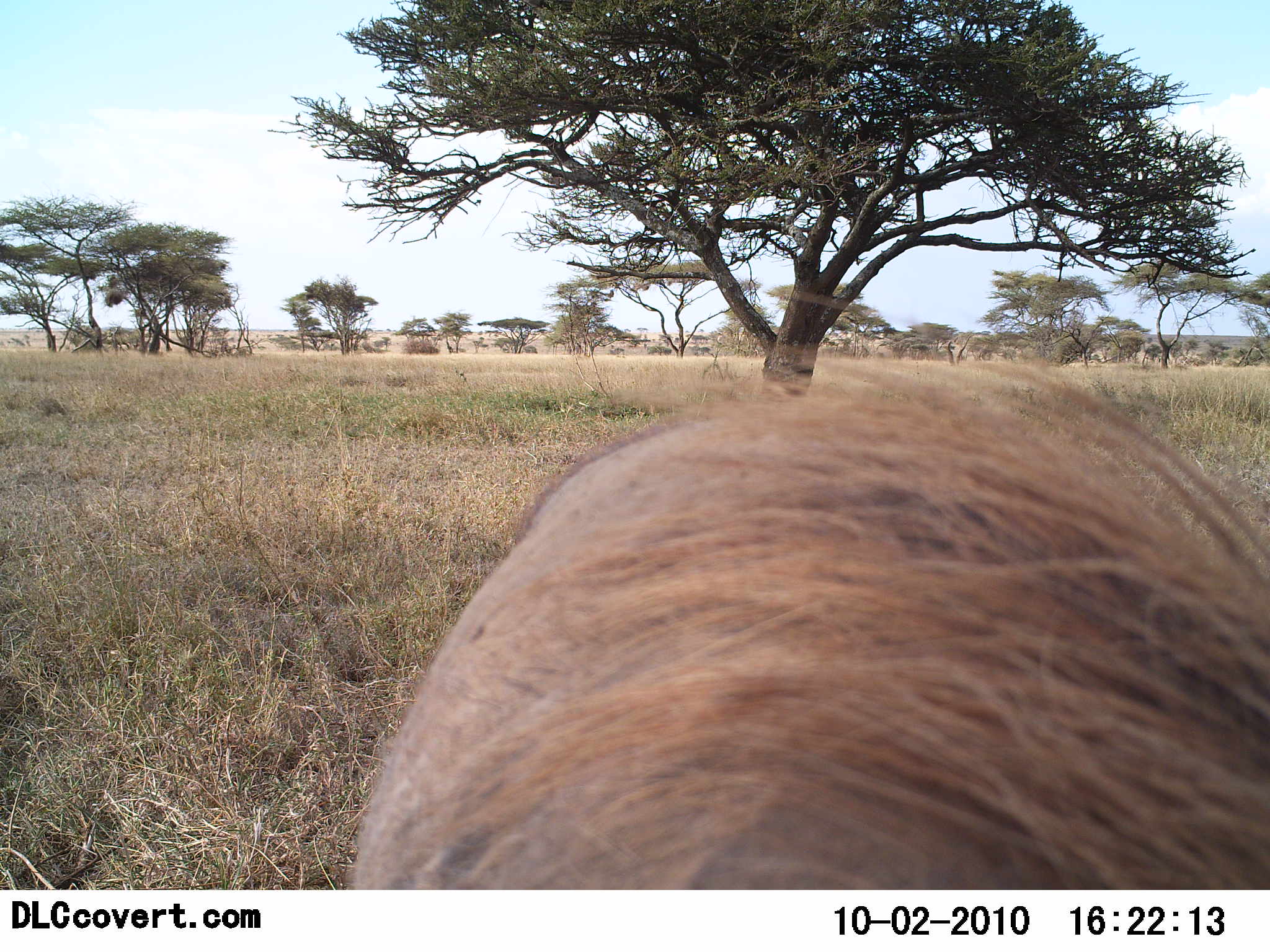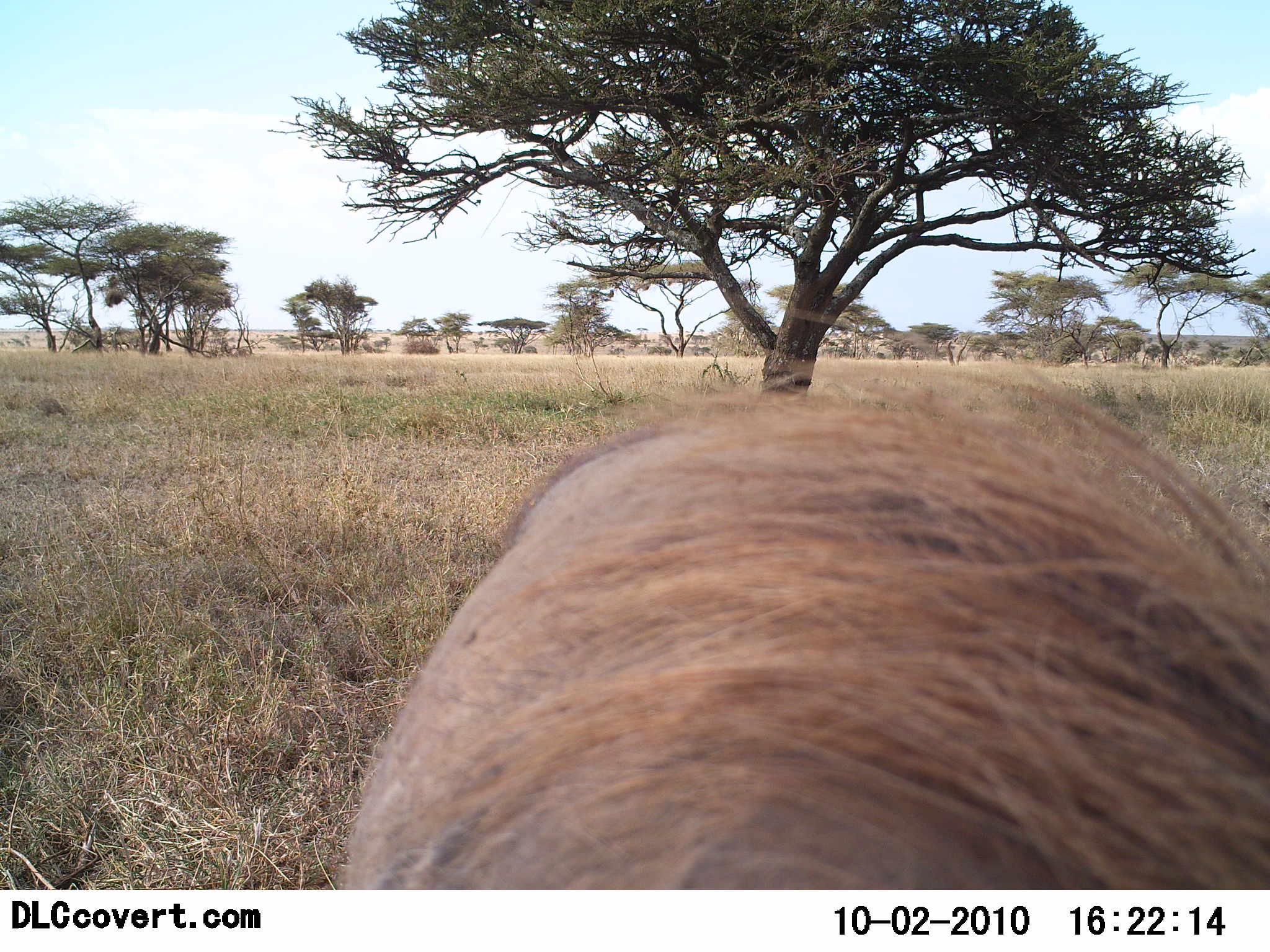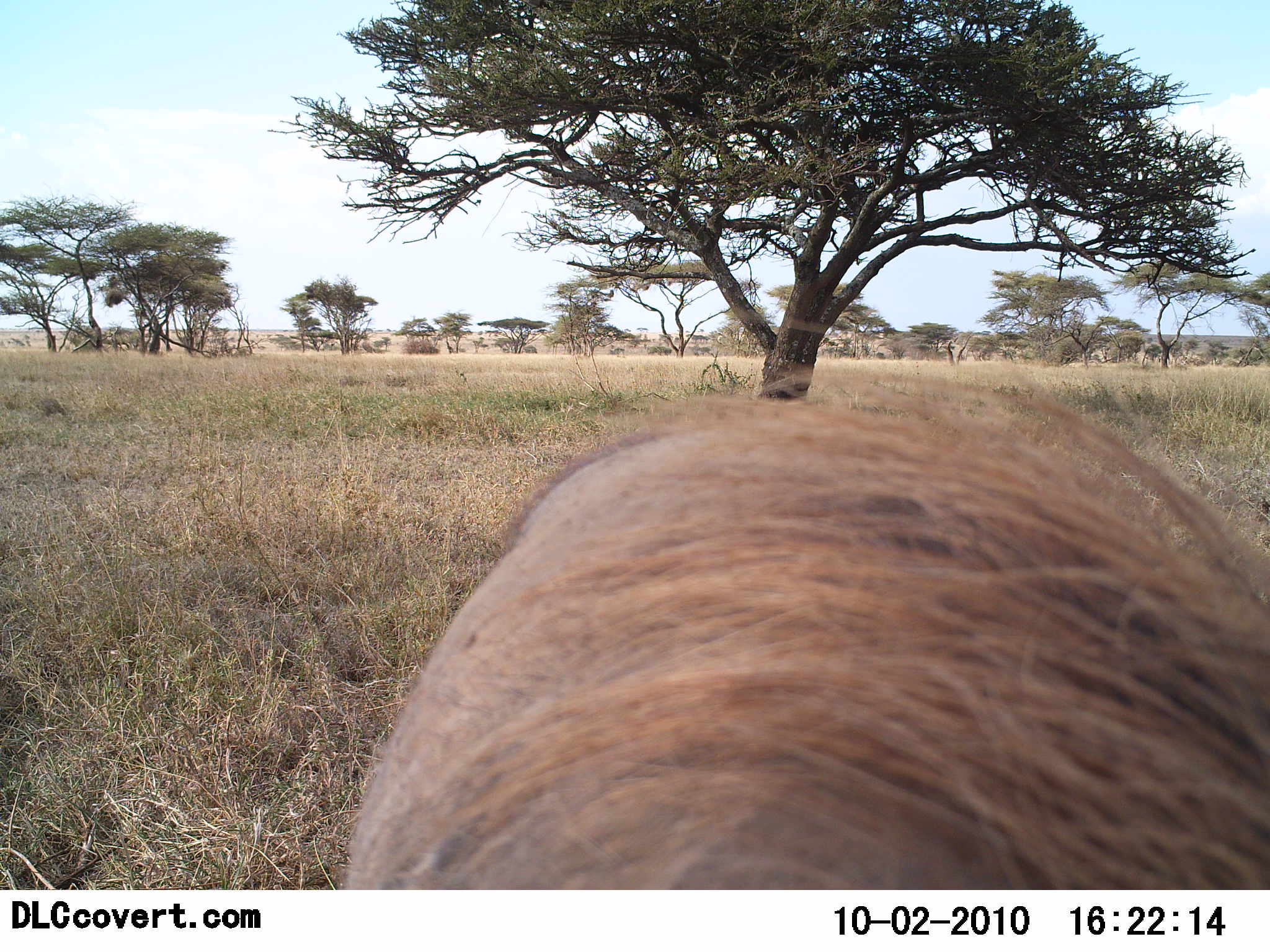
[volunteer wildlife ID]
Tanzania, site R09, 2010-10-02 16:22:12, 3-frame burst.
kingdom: Animalia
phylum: Chordata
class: Mammalia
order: Artiodactyla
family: Suidae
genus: Phacochoerus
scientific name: Phacochoerus africanus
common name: warthog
Warthog (Phacochoerus africanus), count 1. Behavior (volunteer vote fractions): standing 91%, resting 0%, moving 0%, interacting 9%. Young present (vote fraction): 0%. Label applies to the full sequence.